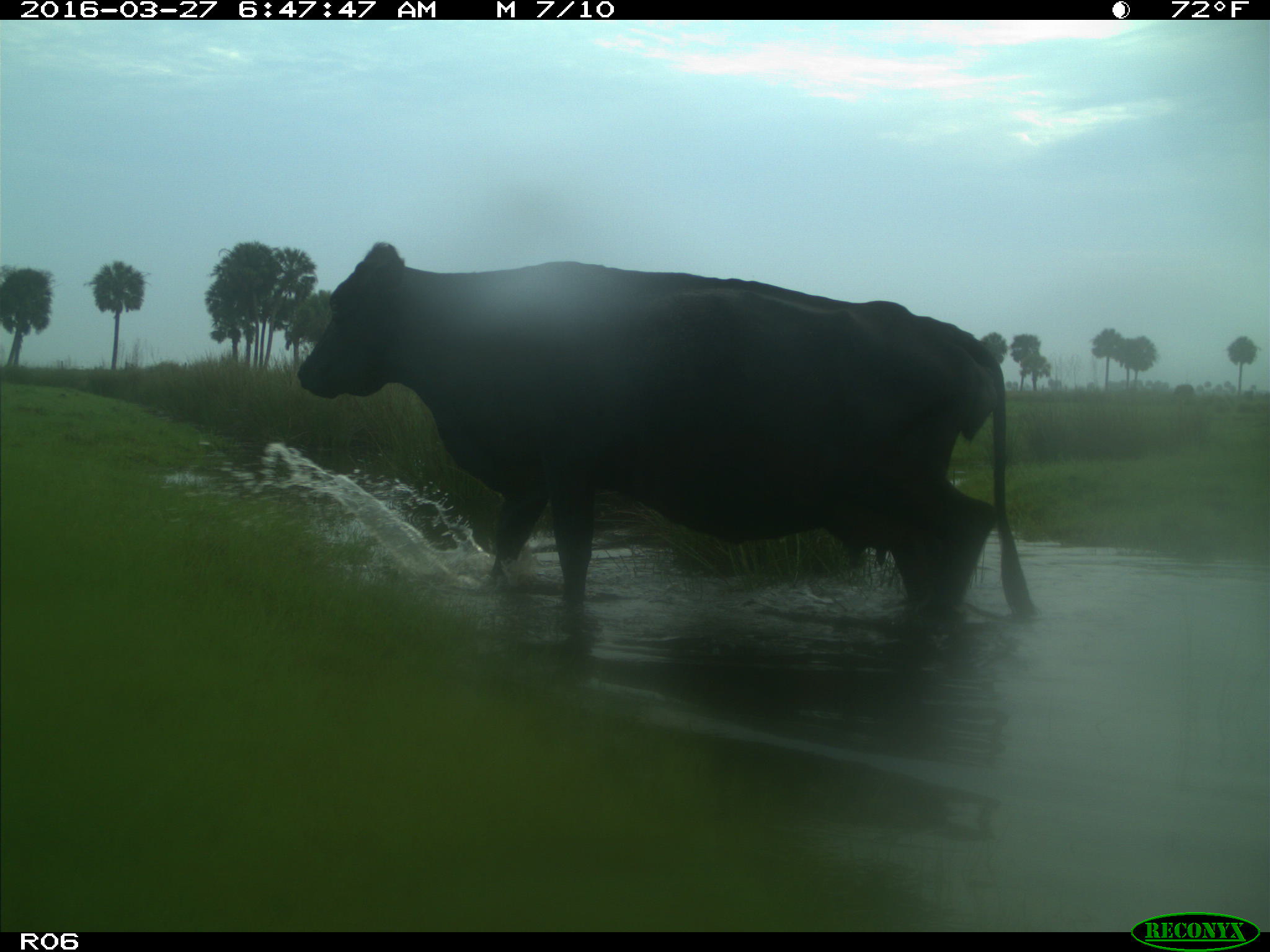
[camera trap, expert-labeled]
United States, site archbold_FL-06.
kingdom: Animalia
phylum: Chordata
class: Mammalia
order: Artiodactyla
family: Bovidae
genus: Bos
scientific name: Bos taurus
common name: domestic cow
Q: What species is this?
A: Bos taurus (domestic cow).